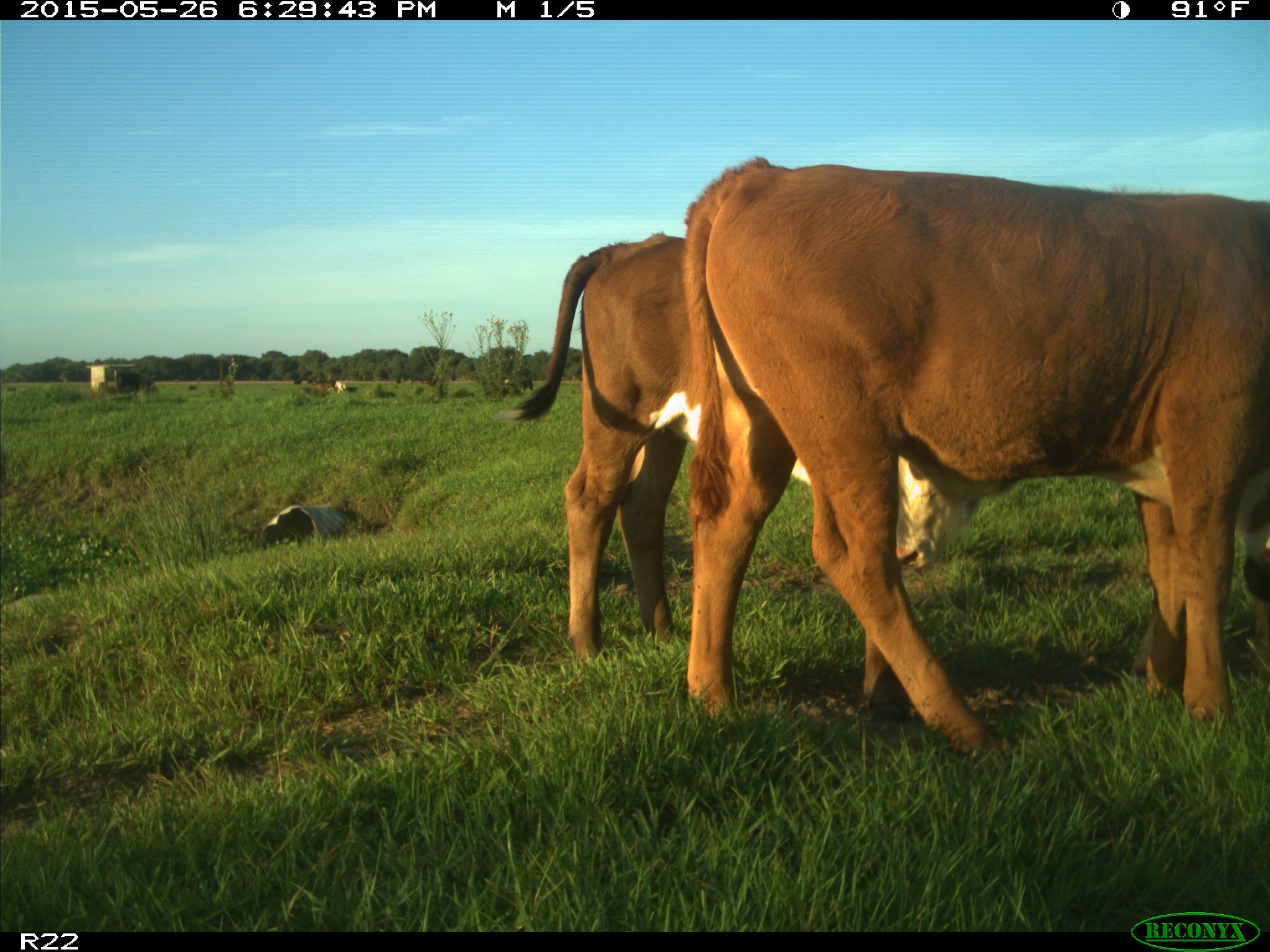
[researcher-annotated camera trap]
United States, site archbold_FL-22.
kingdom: Animalia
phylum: Chordata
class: Mammalia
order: Artiodactyla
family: Bovidae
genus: Bos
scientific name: Bos taurus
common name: domestic cow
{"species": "Bos taurus (domestic cow)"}